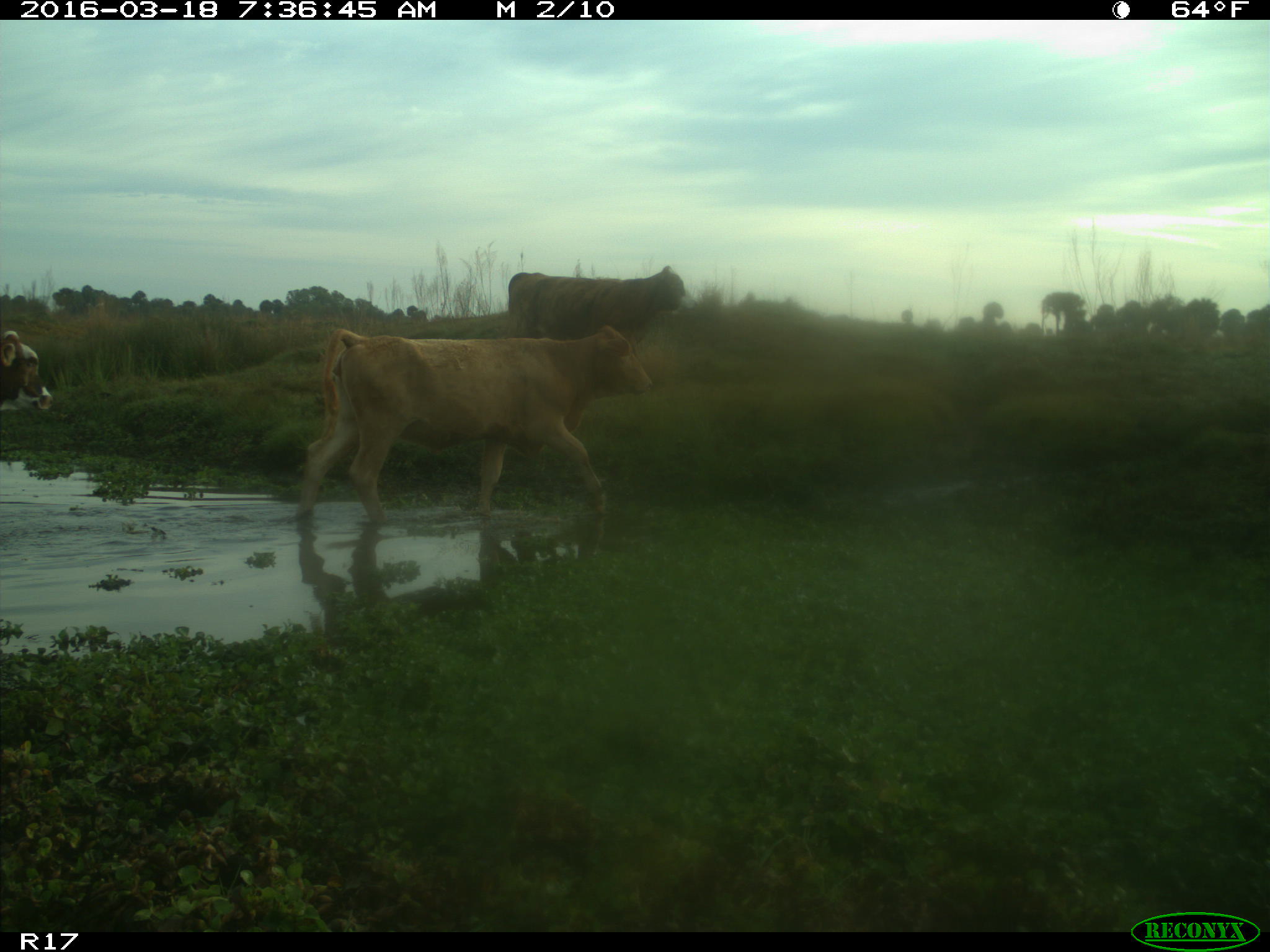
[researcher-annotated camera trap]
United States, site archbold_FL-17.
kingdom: Animalia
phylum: Chordata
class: Mammalia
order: Artiodactyla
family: Bovidae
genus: Bos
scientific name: Bos taurus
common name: domestic cow